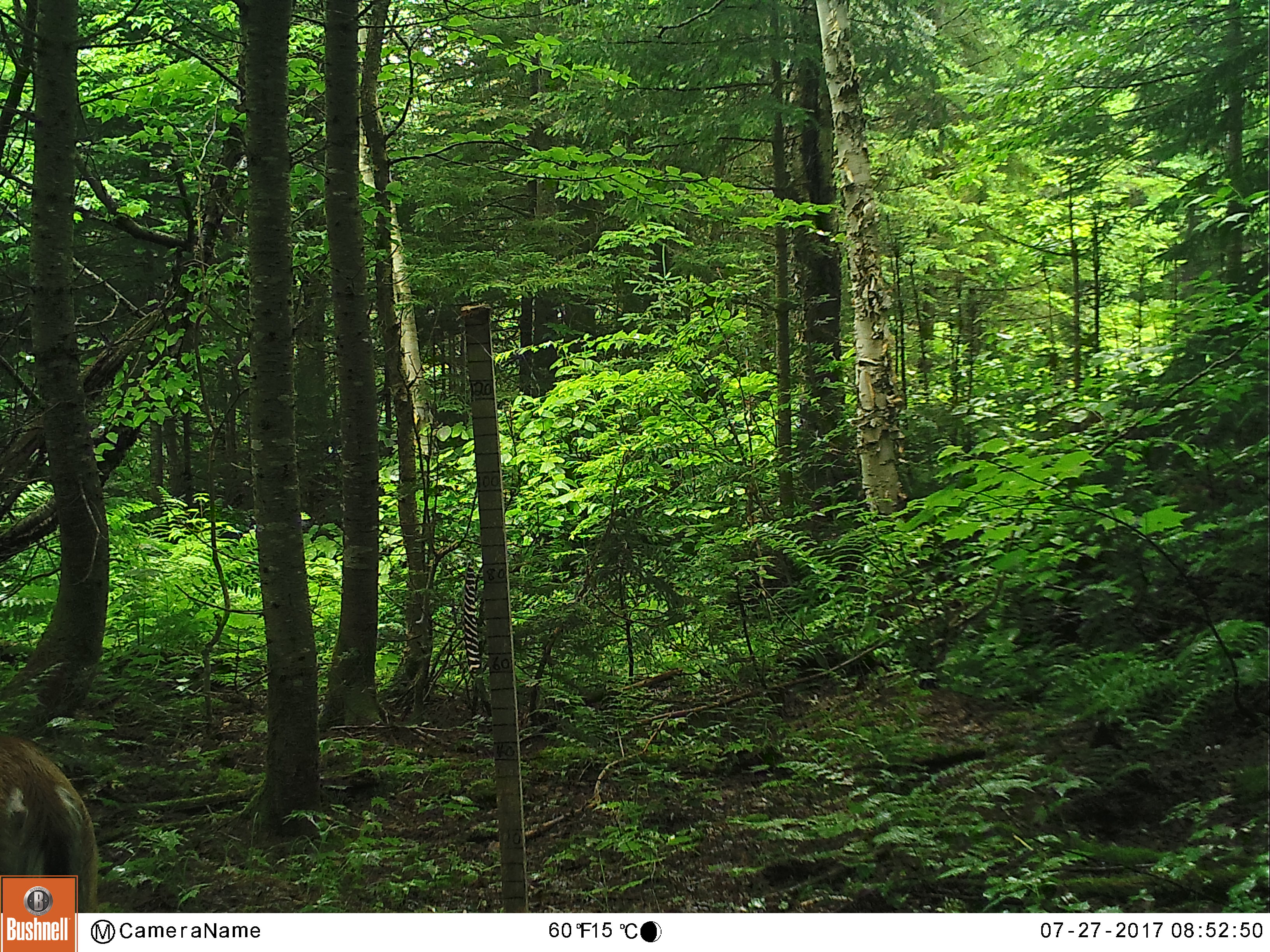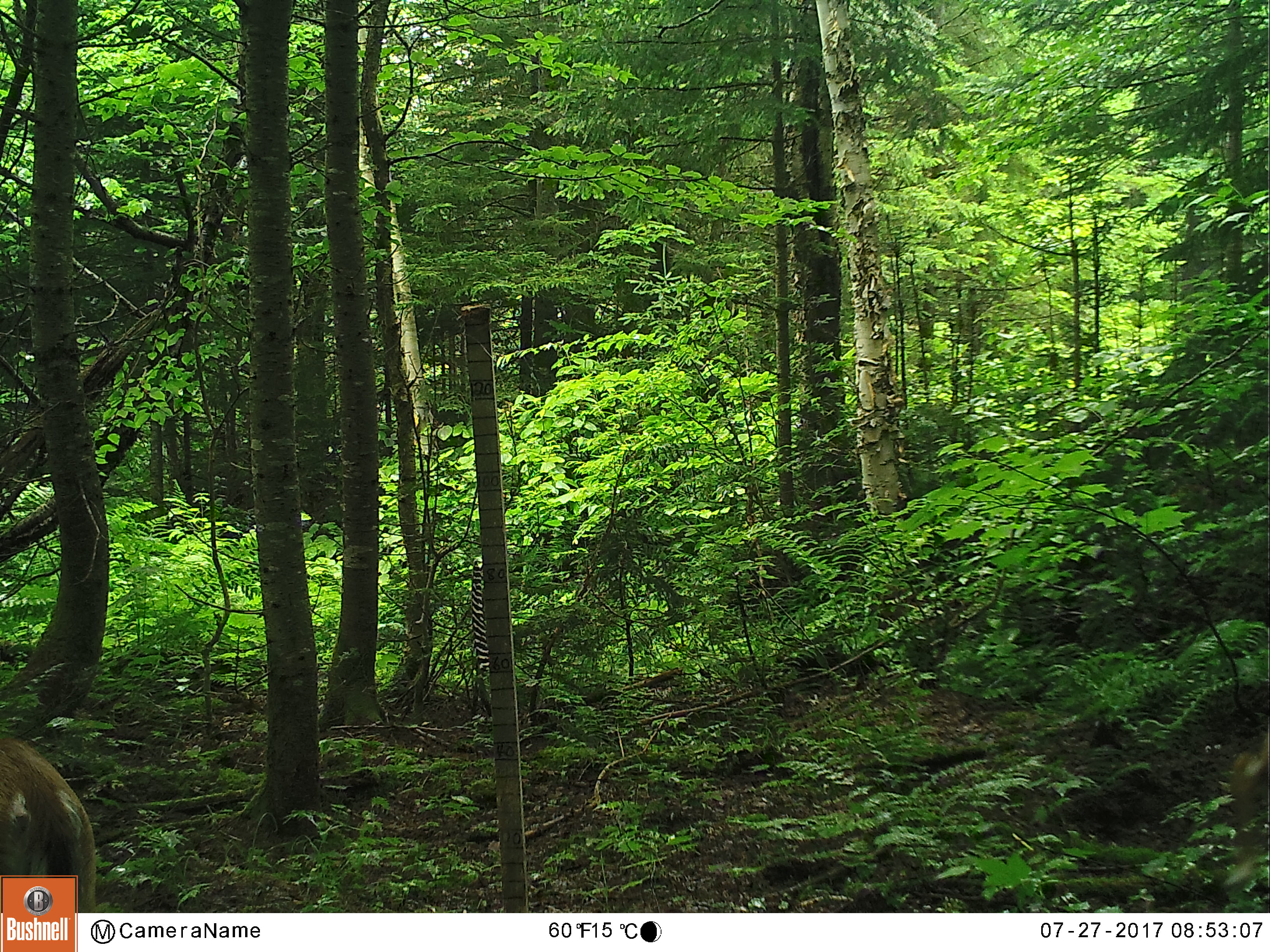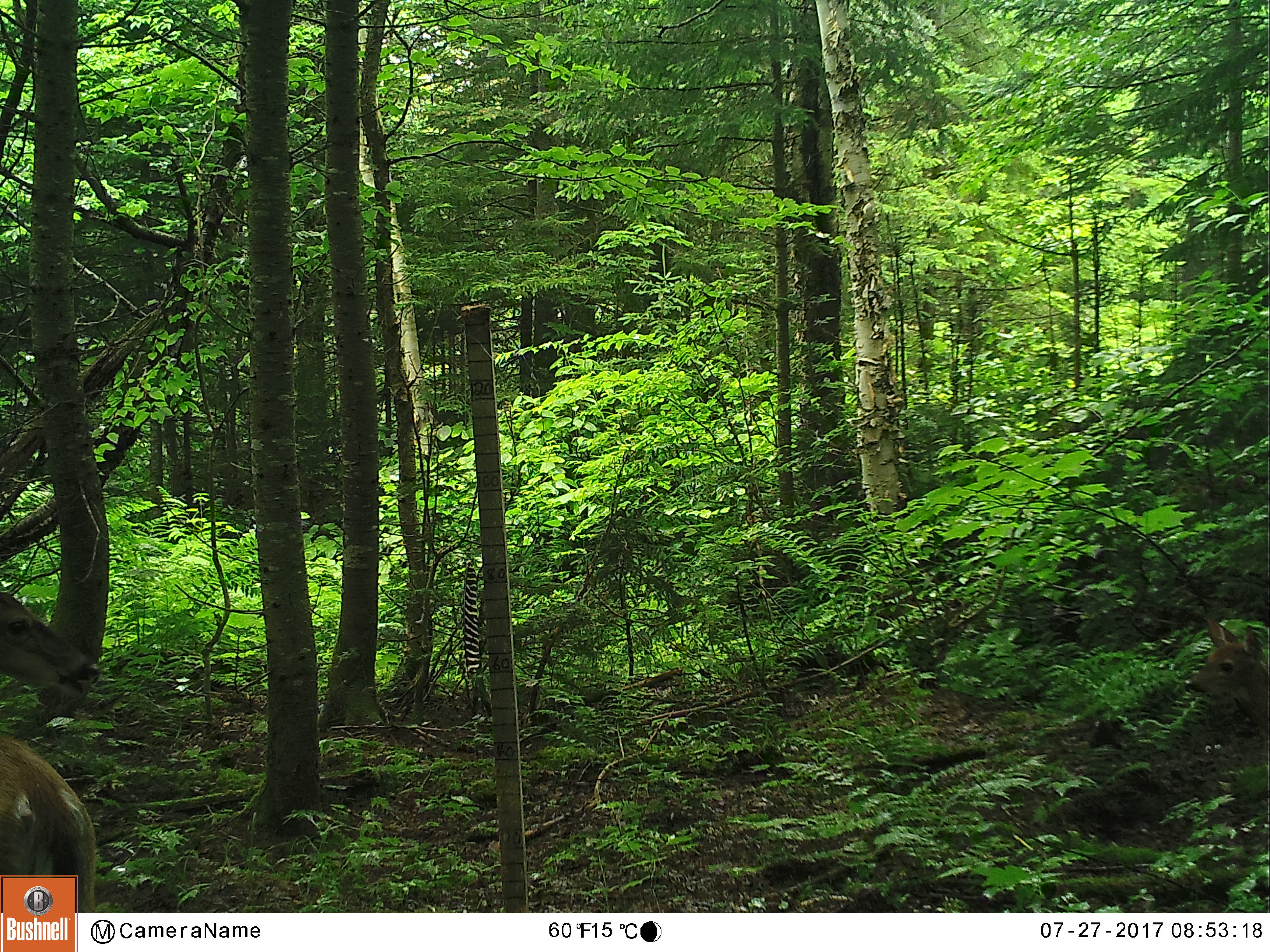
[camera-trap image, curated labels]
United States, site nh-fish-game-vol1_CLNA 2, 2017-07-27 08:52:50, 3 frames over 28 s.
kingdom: Animalia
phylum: Chordata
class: Mammalia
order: Artiodactyla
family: Cervidae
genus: Odocoileus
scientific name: Odocoileus virginianus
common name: white-tailed deer